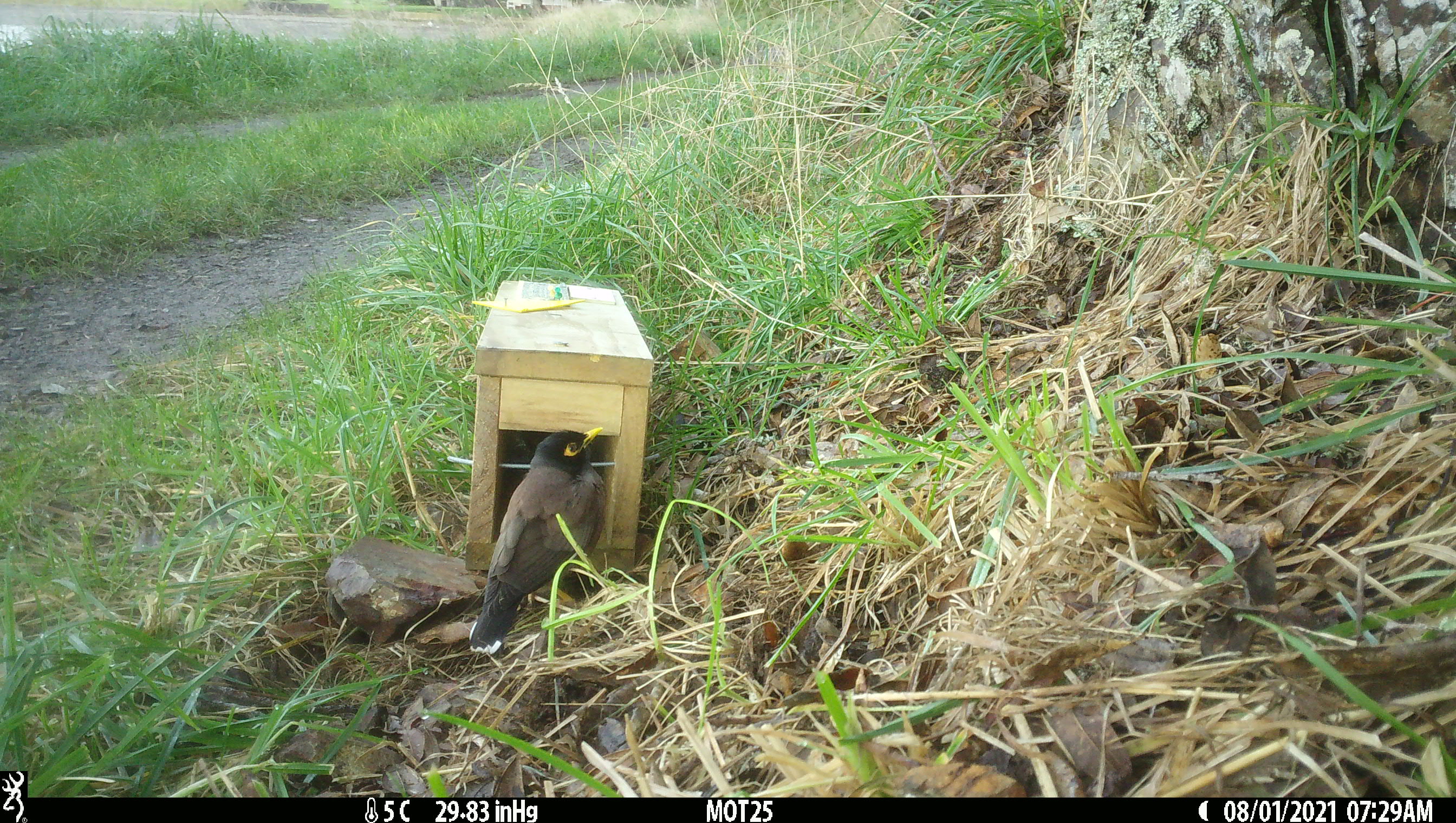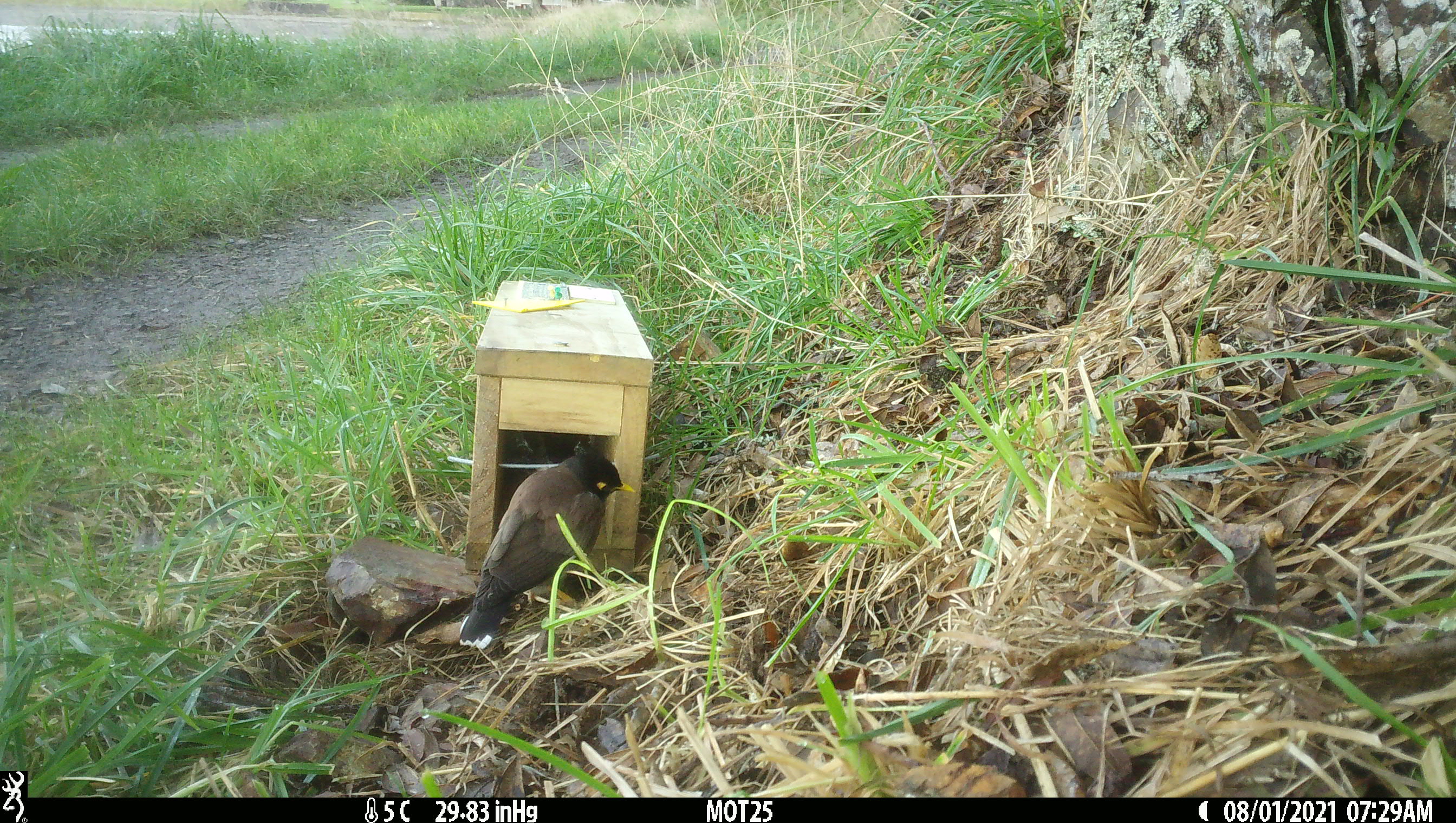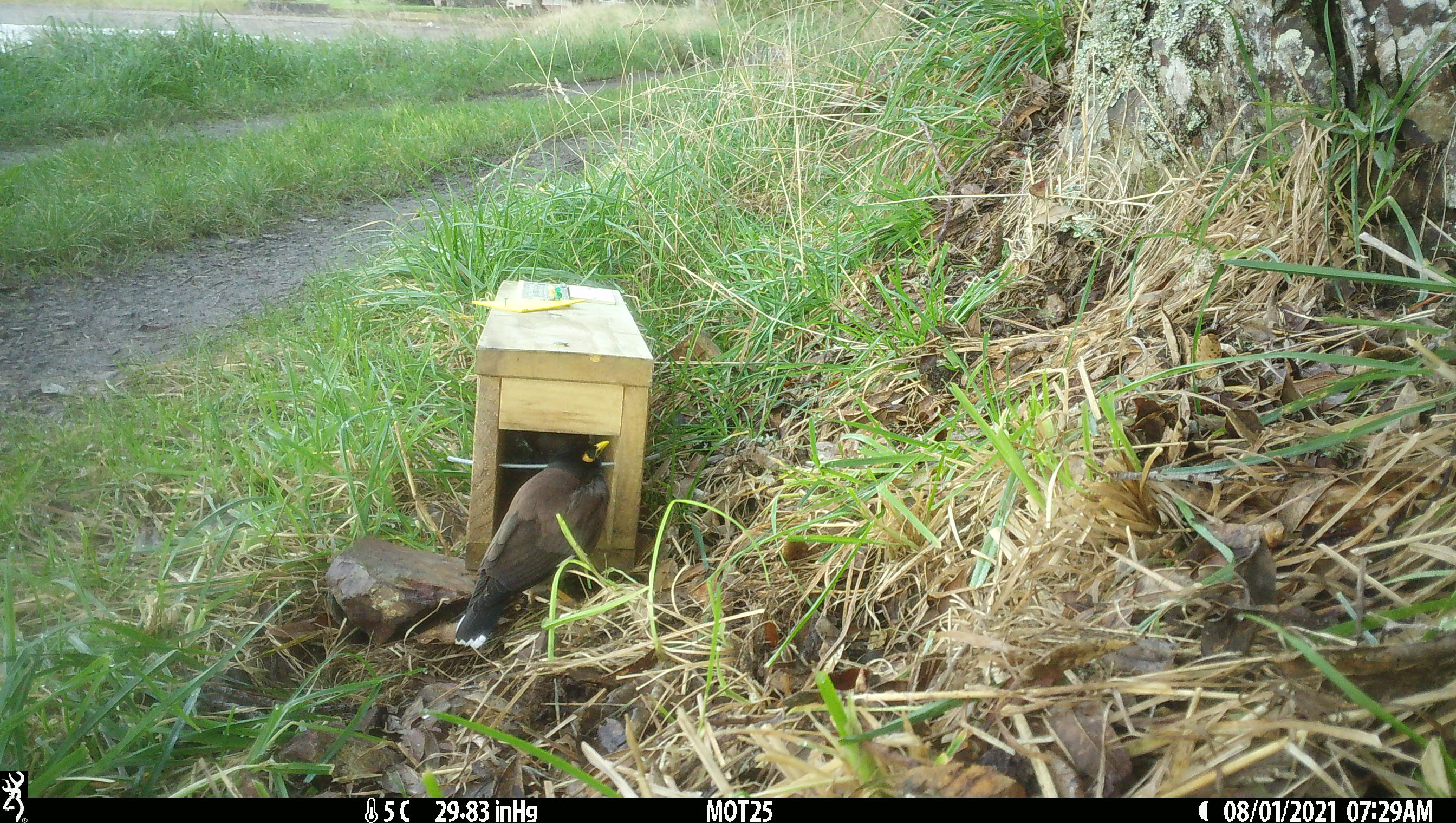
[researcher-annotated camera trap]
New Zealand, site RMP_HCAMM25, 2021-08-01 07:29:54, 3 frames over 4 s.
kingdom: Animalia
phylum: Chordata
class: Aves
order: Passeriformes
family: Sturnidae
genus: Acridotheres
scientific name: Acridotheres tristis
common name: common myna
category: myna